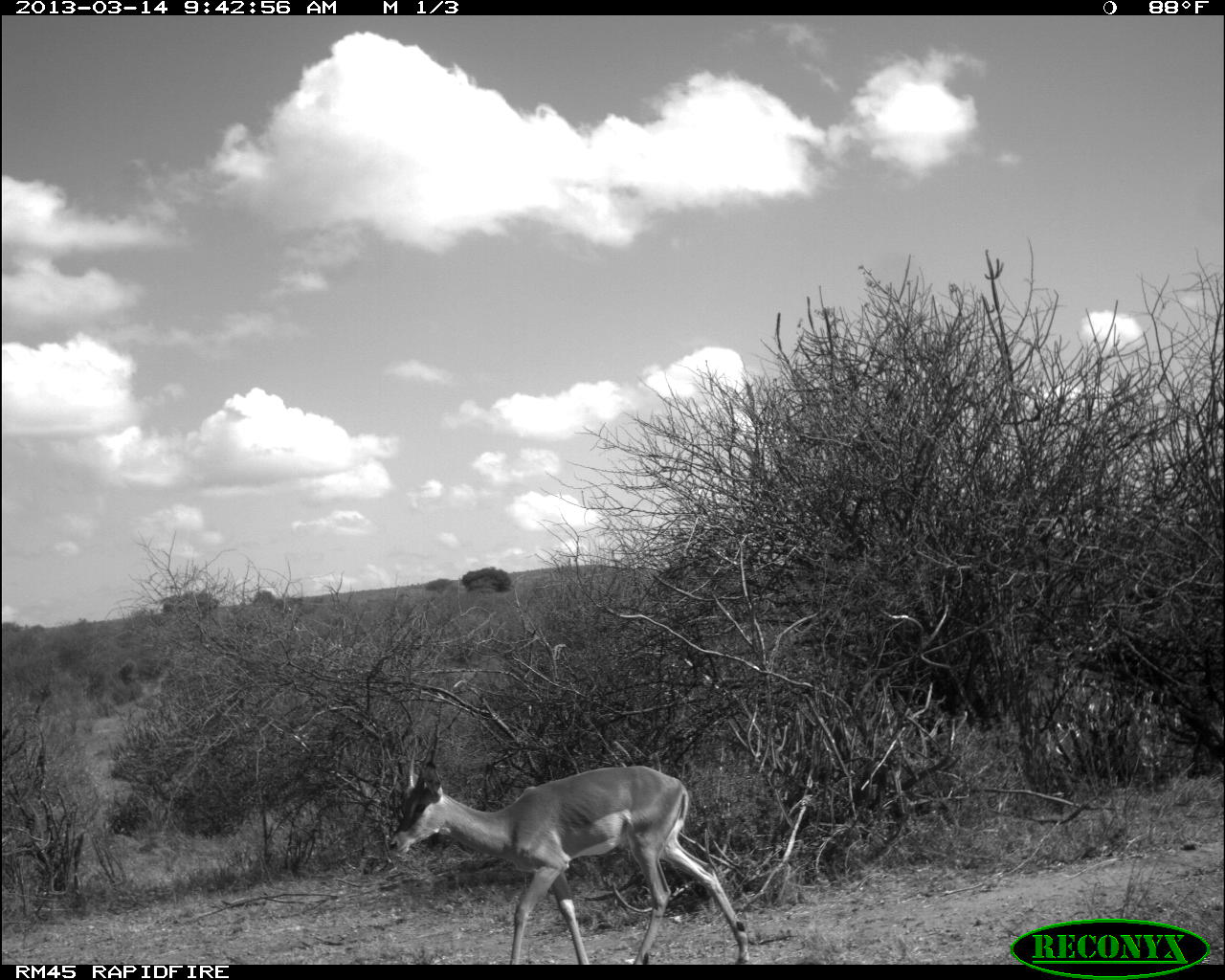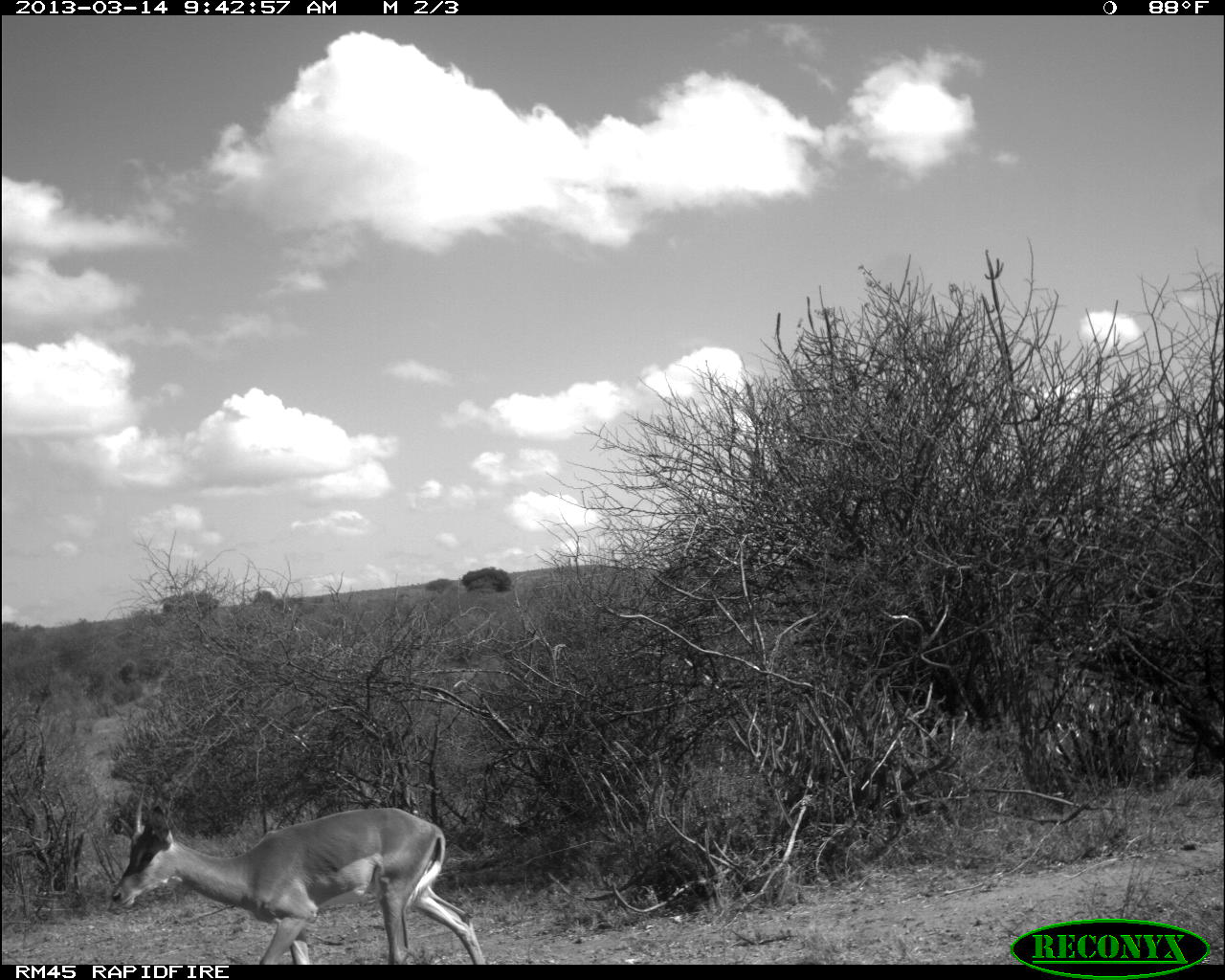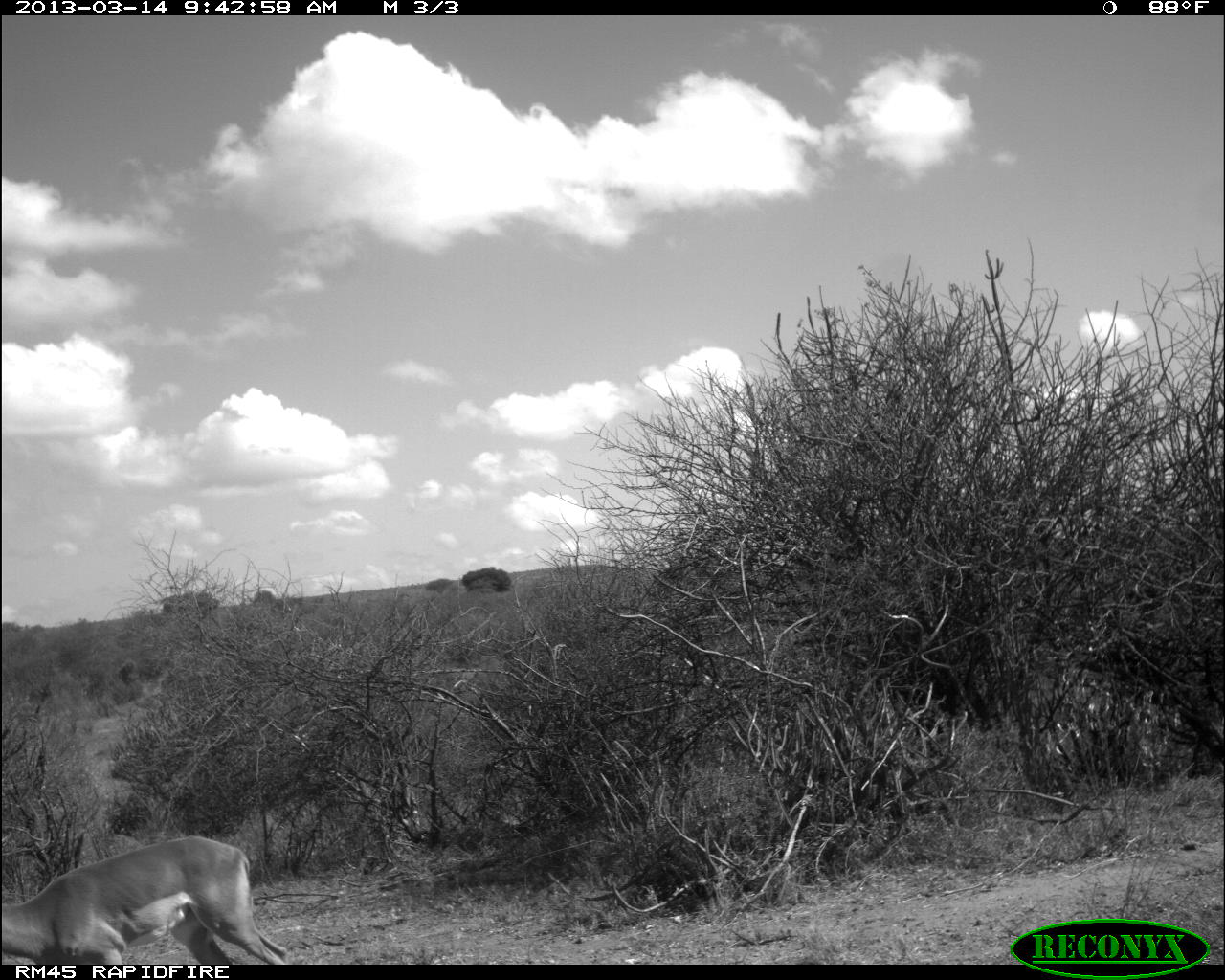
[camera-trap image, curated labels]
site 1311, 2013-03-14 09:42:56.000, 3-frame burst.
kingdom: Animalia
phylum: Chordata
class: Mammalia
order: Artiodactyla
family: Bovidae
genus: Aepyceros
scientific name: Aepyceros melampus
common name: impala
Aepyceros melampus (impala), count 1.